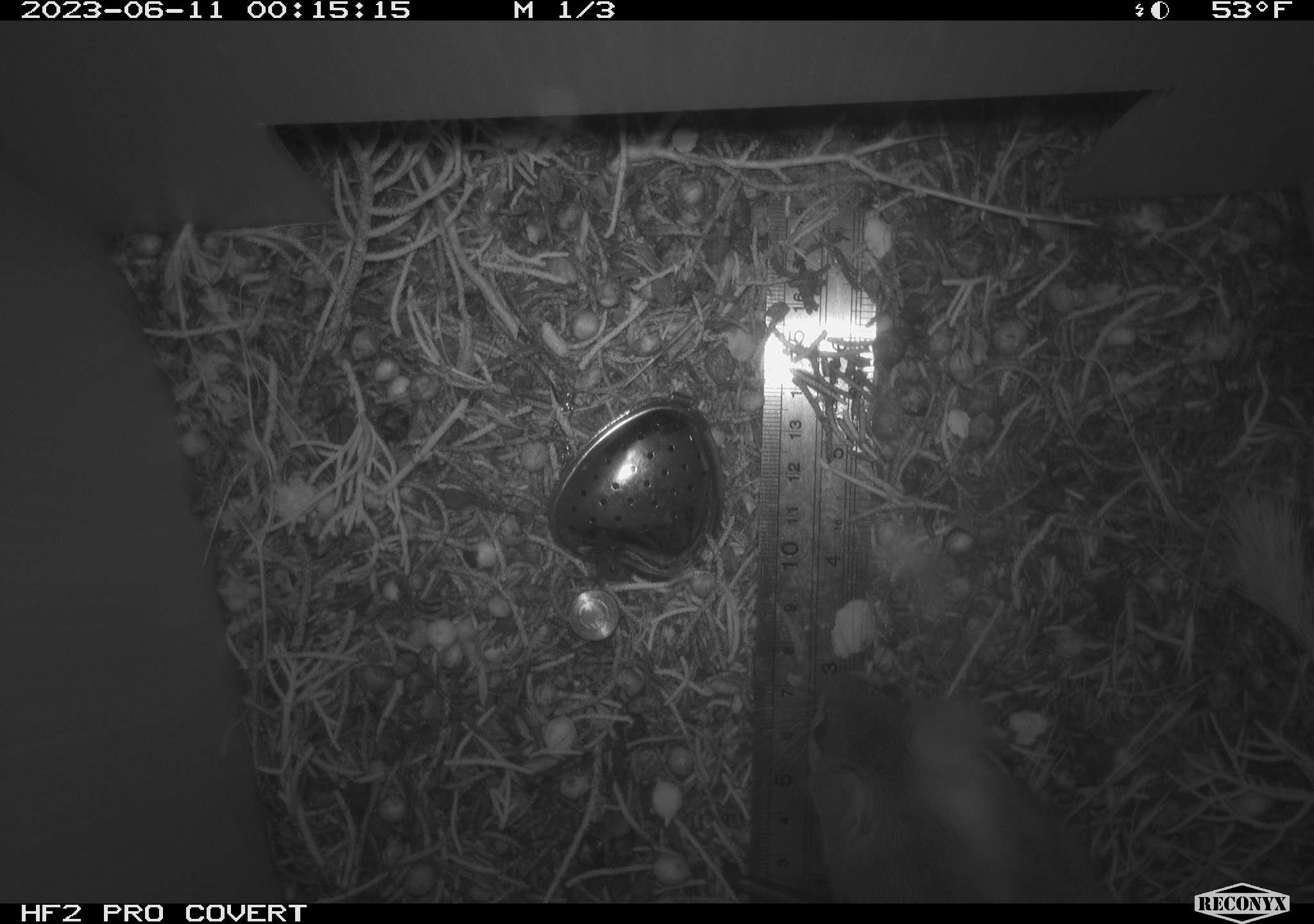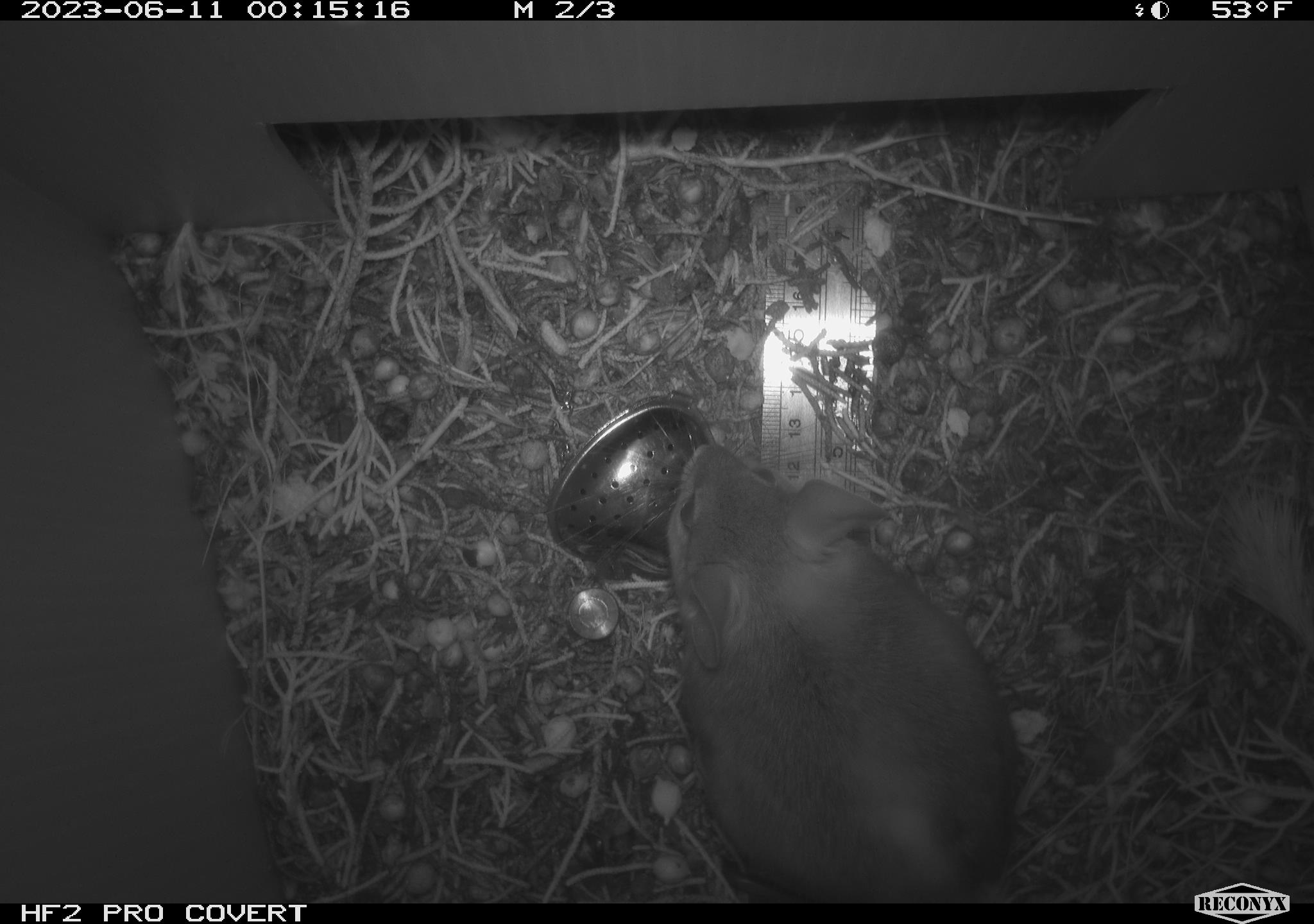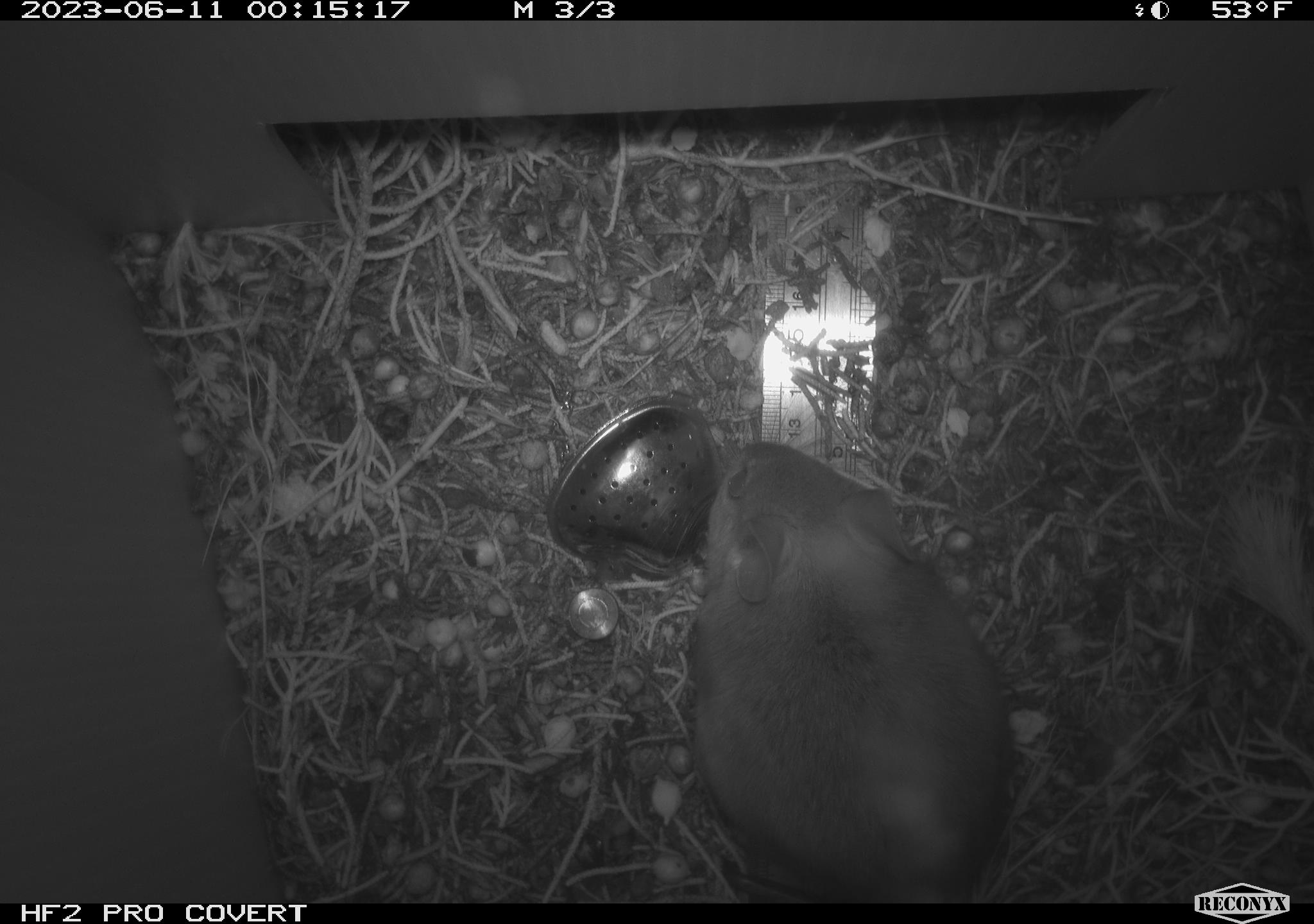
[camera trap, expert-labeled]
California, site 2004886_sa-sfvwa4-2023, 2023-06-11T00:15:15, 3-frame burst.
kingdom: Animalia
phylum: Chordata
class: Mammalia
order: Rodentia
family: Cricetidae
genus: Neotoma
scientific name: Neotoma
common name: pack rat or woodrat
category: neotoma species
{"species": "neotoma species (pack rat or woodrat) (Neotoma)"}